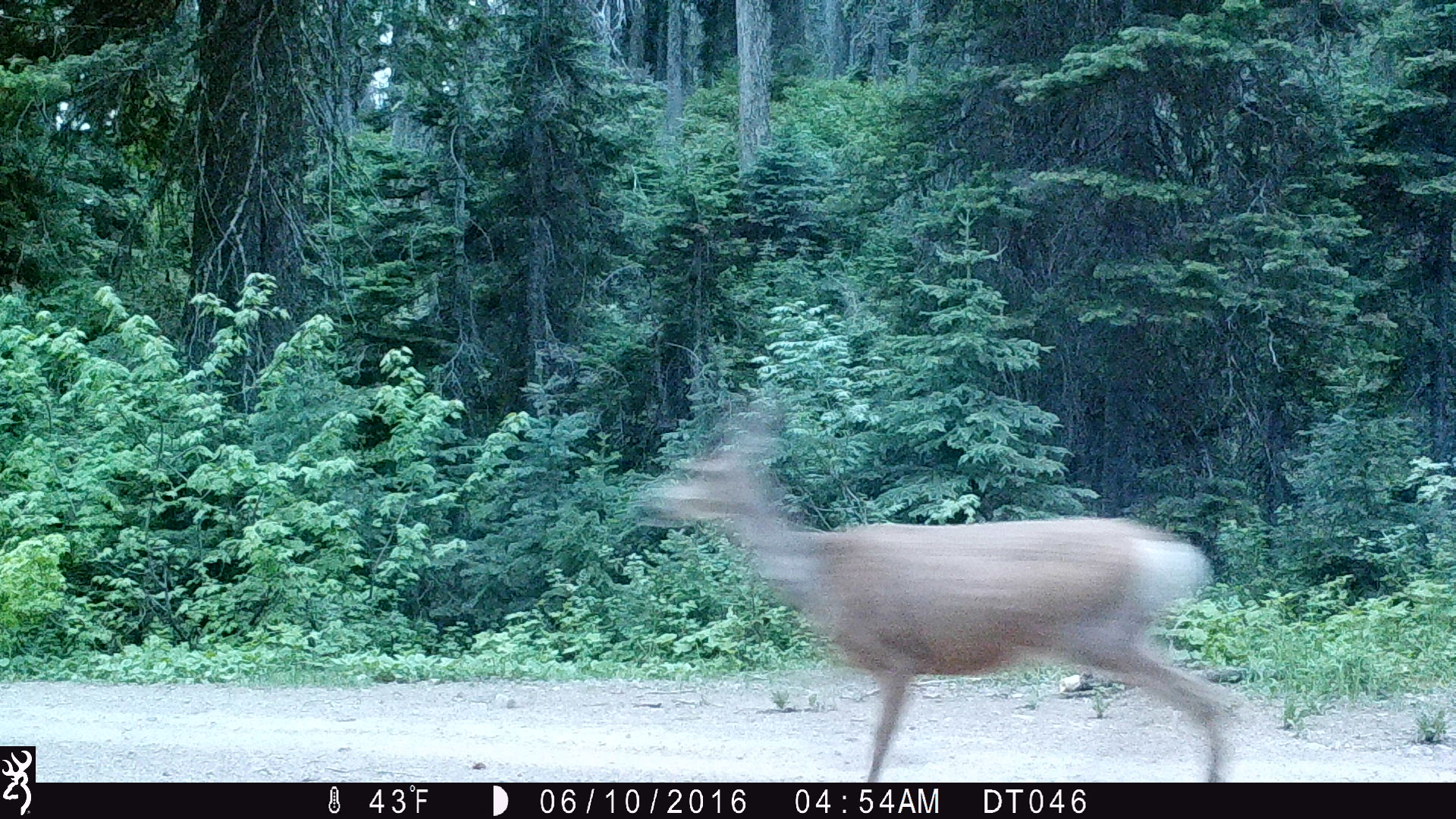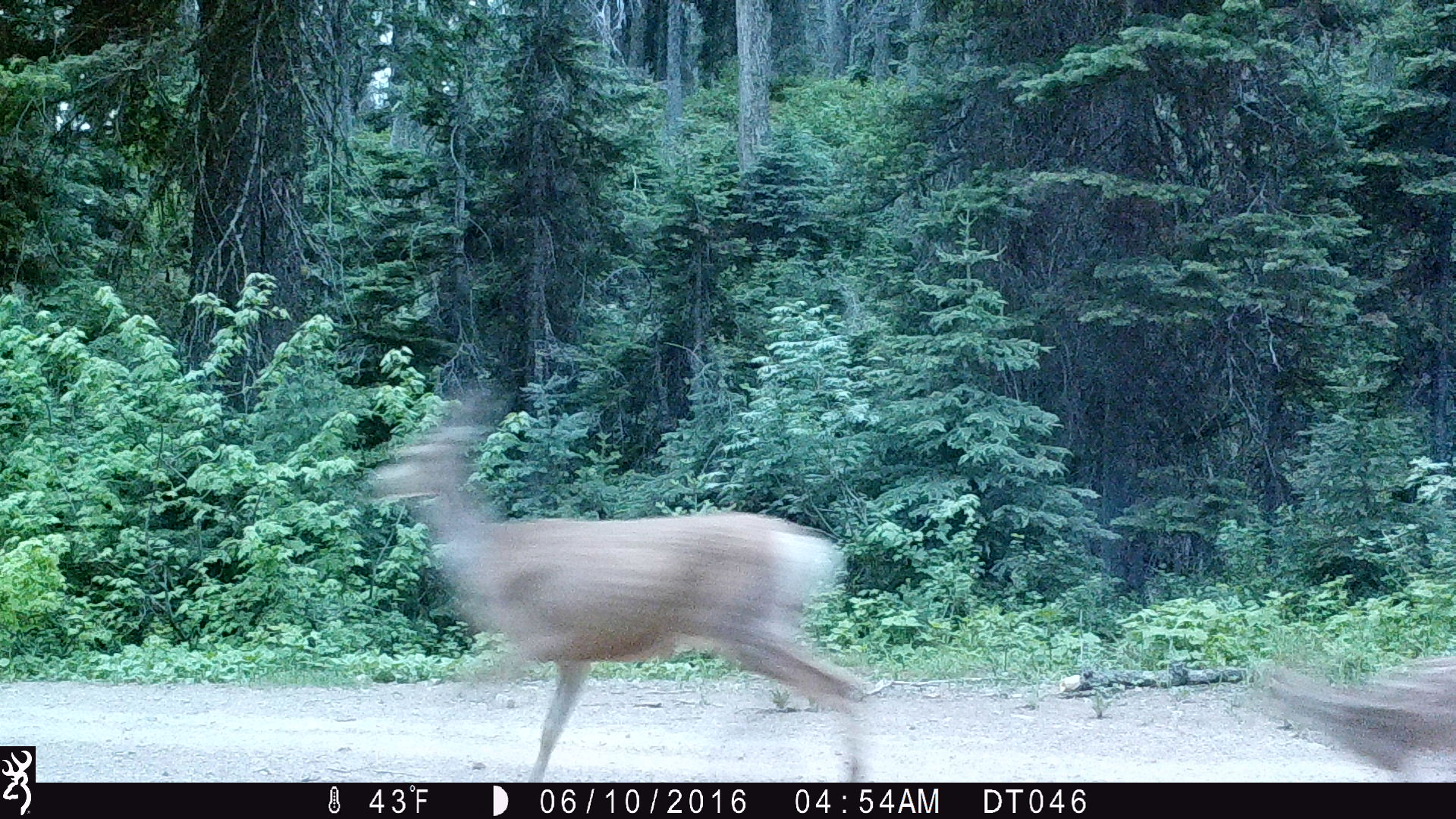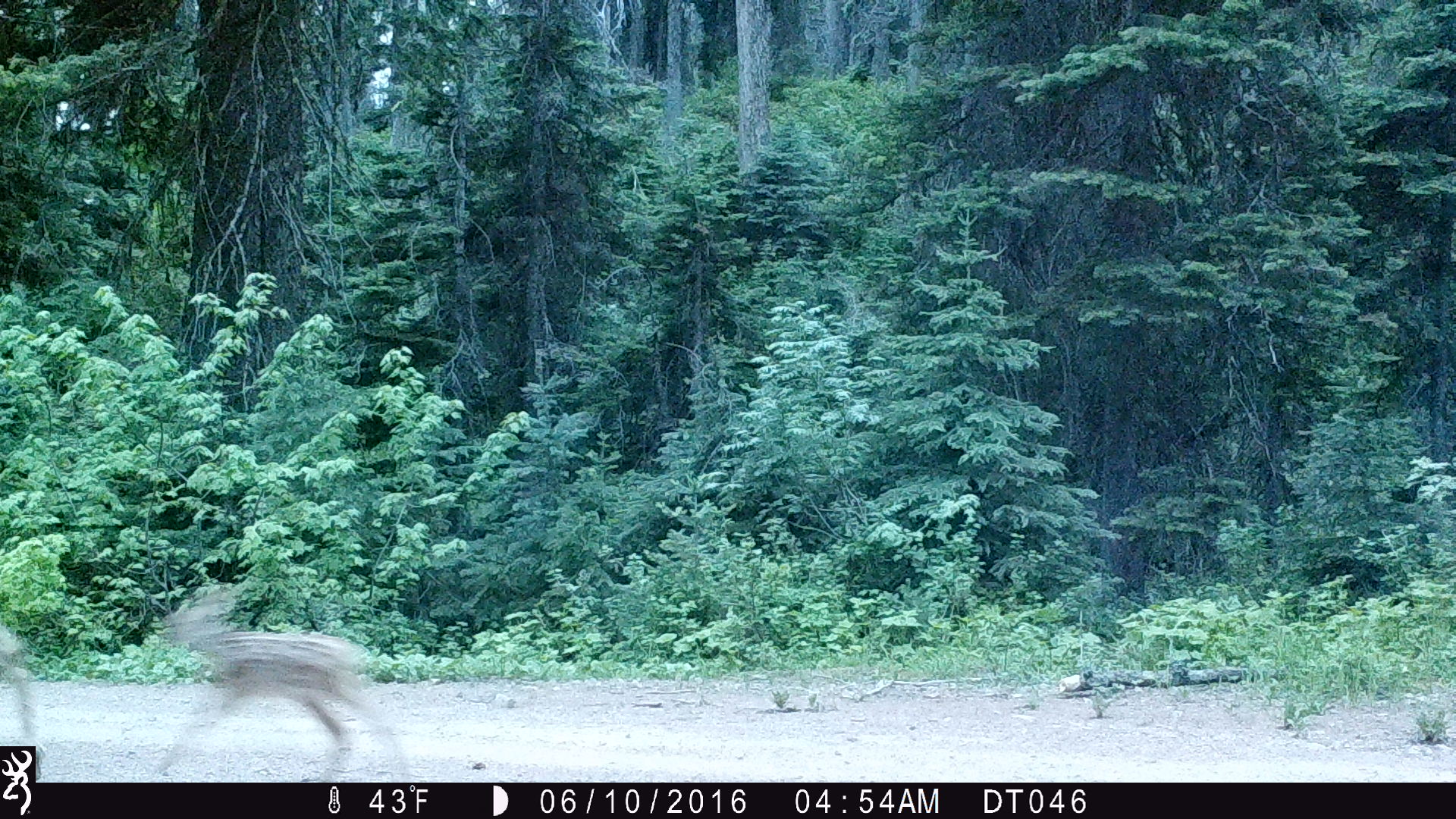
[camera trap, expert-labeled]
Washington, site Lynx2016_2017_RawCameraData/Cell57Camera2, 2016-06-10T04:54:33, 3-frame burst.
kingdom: Animalia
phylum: Chordata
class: Mammalia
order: Artiodactyla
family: Cervidae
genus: Odocoileus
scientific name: Odocoileus hemionus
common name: mule deer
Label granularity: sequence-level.